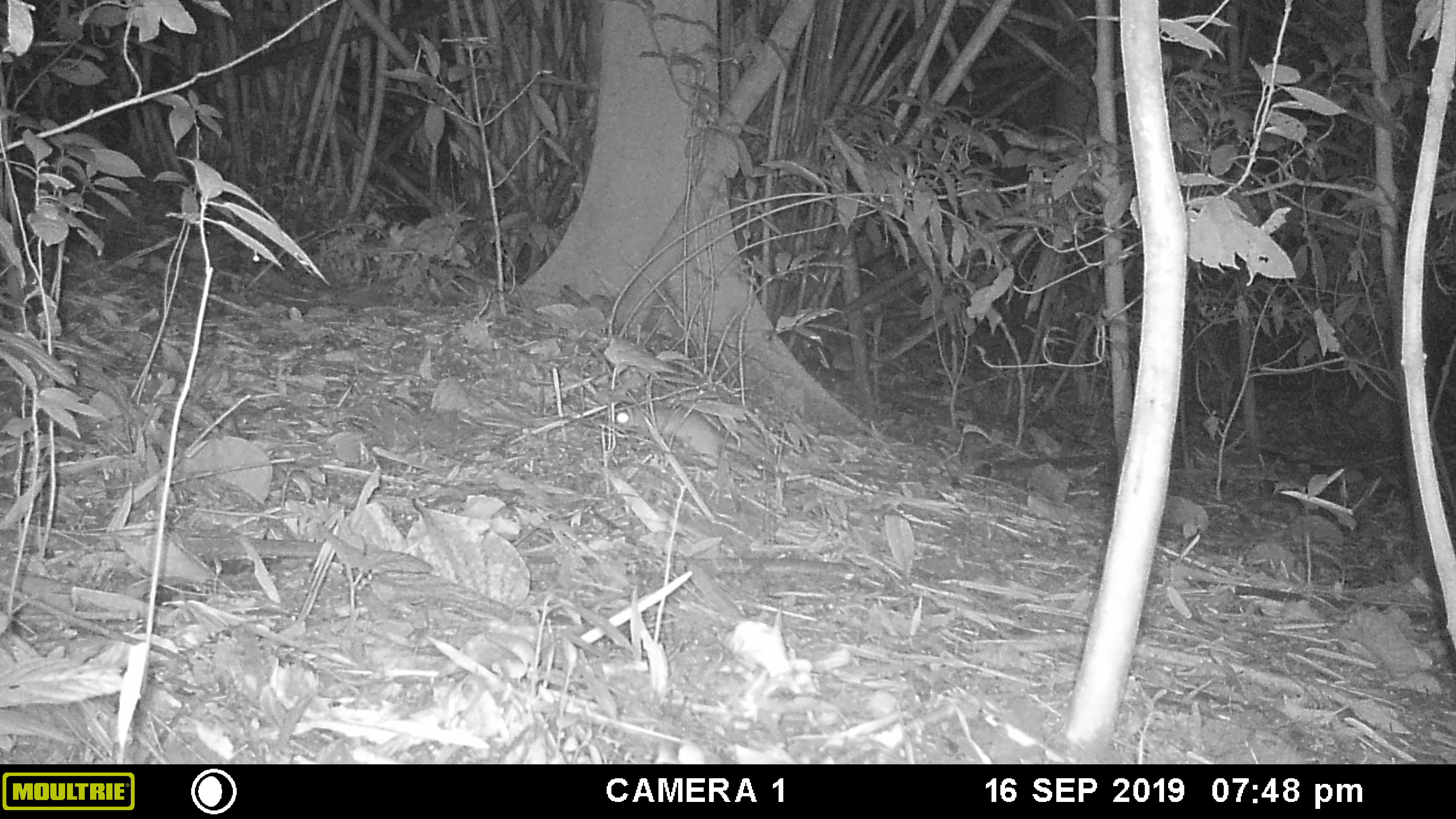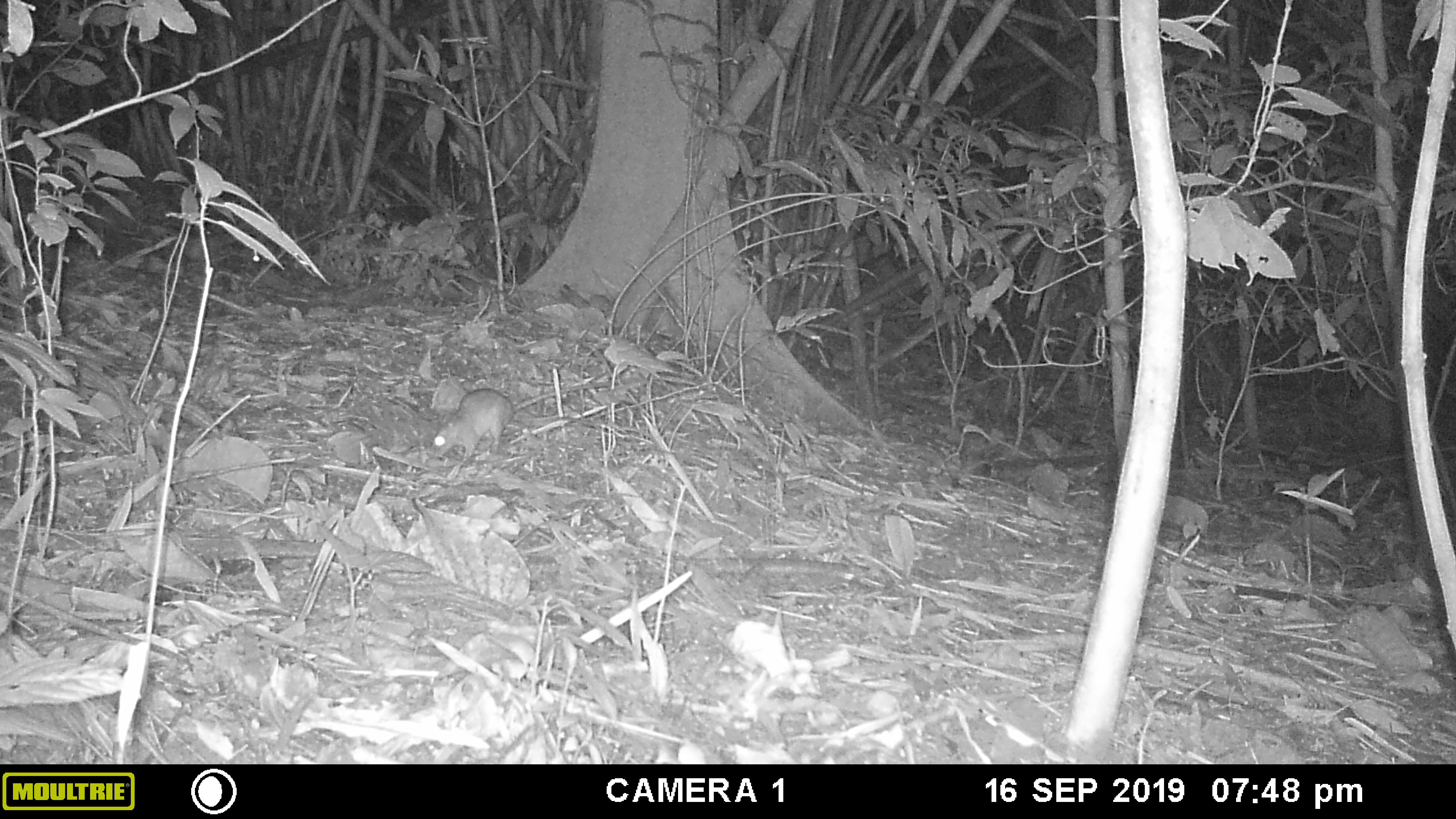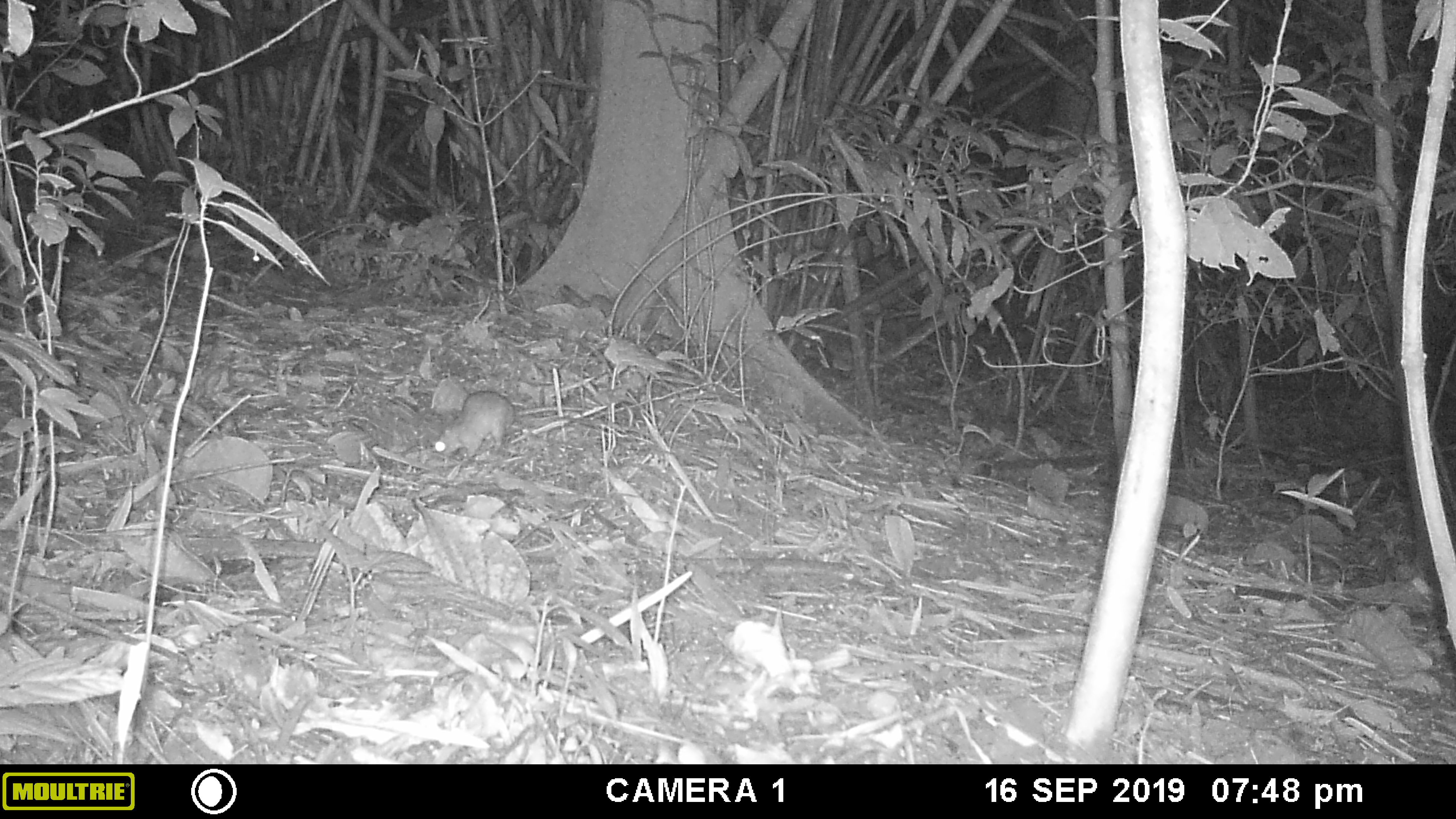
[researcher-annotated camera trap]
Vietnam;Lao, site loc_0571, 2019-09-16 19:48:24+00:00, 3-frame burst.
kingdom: Animalia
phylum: Chordata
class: Mammalia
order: Rodentia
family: Muridae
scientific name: Muridae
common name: old-world mice and rats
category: unidentified murid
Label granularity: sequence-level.